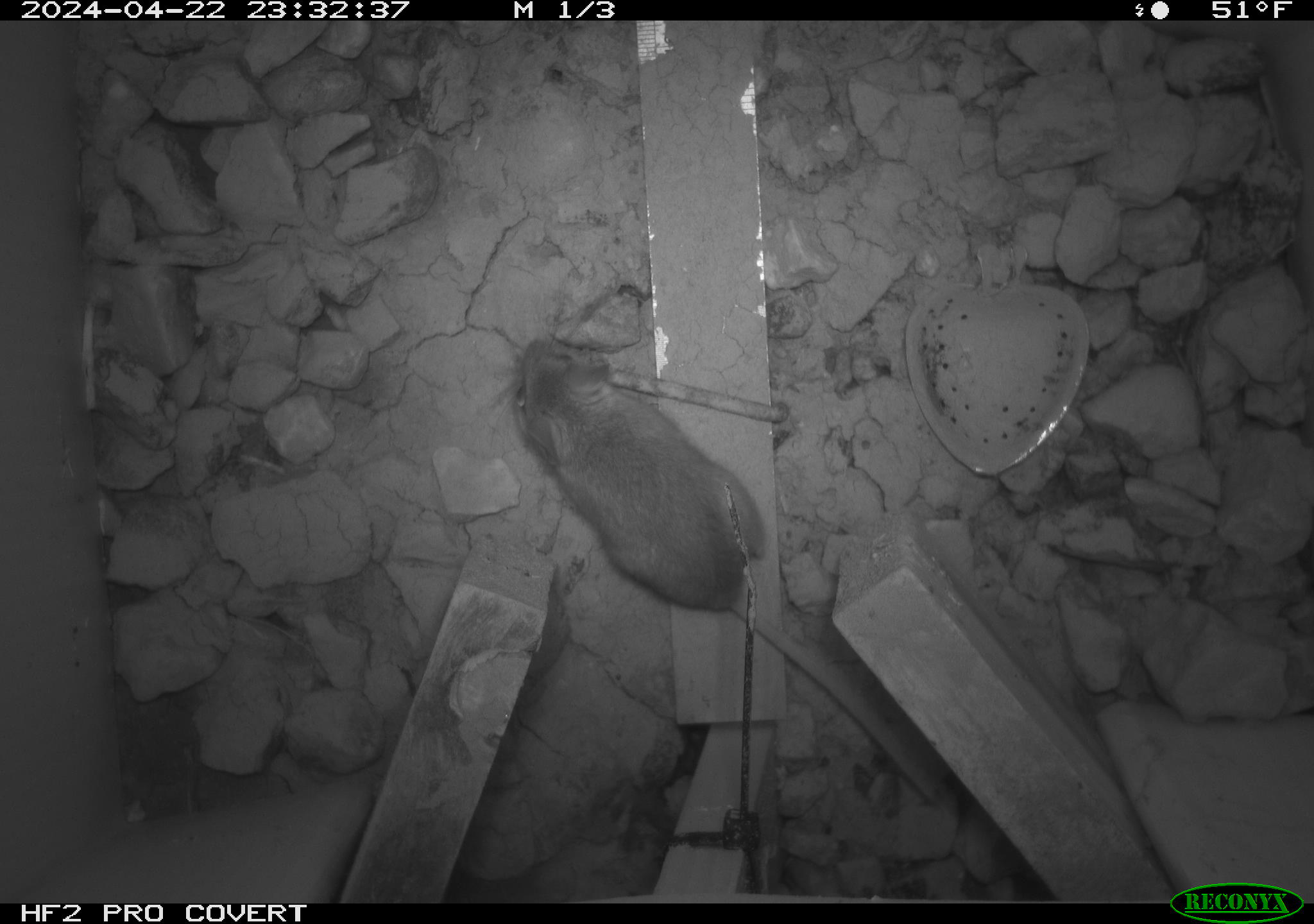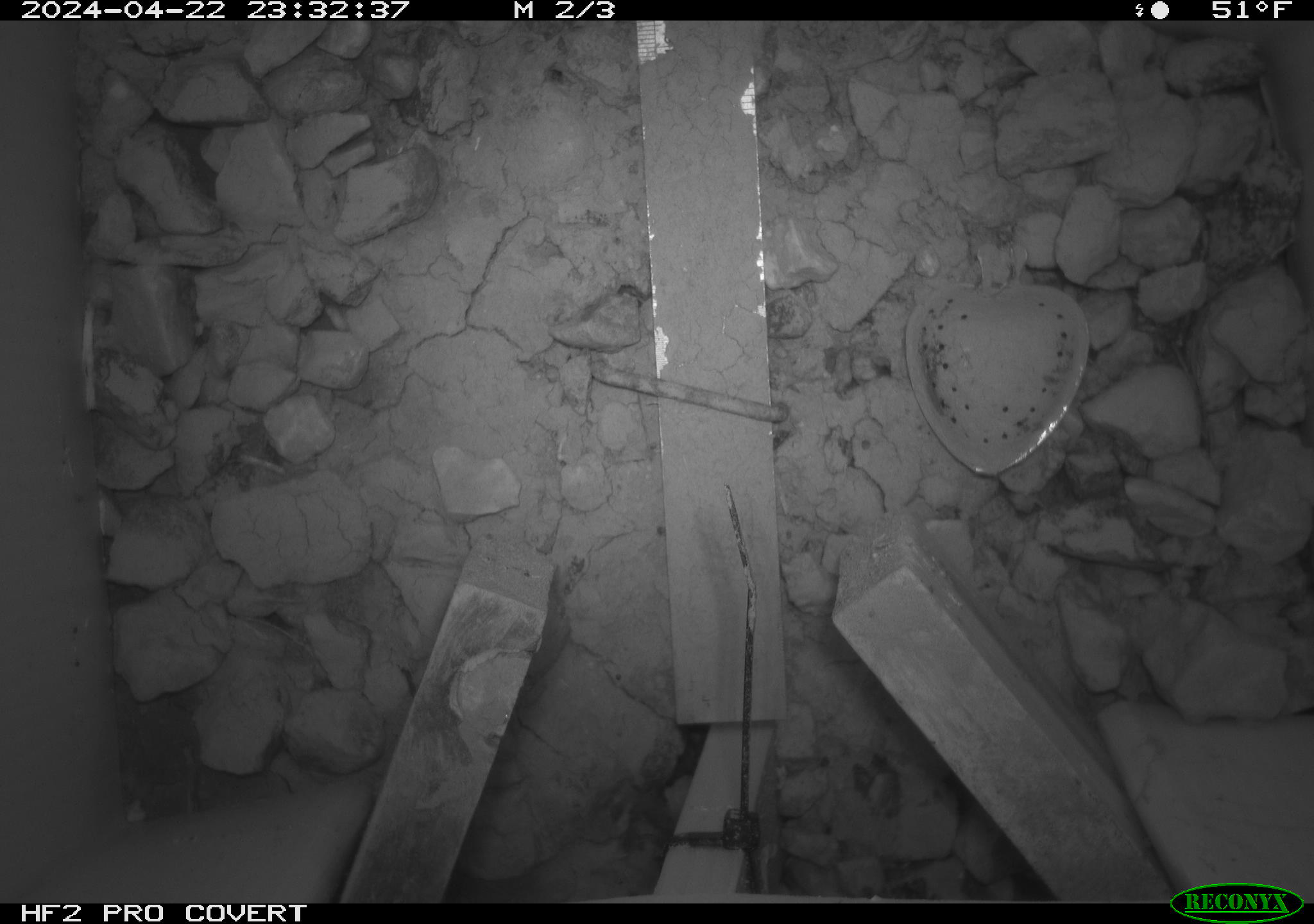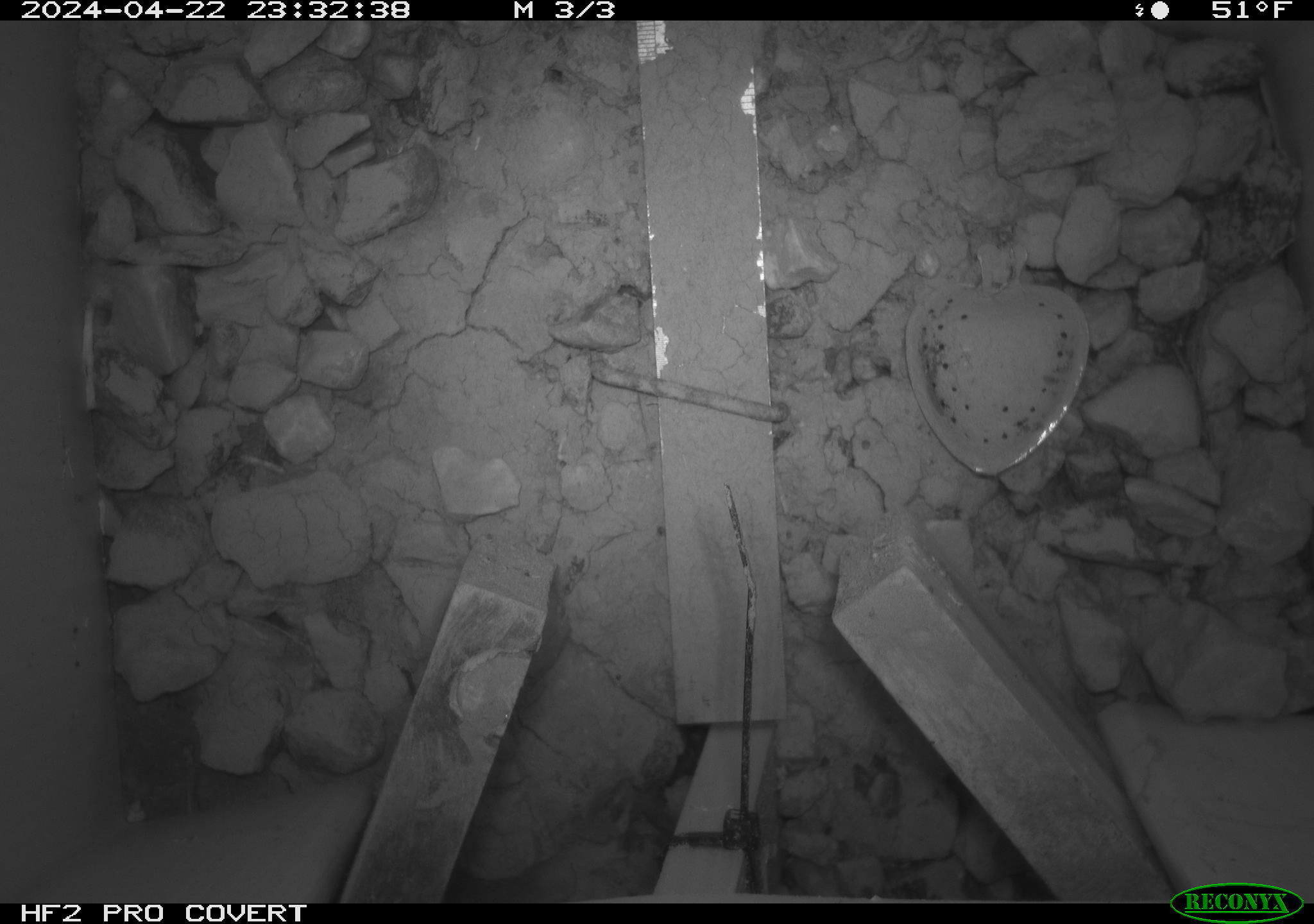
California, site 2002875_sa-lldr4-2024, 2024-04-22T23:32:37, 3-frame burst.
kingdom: Animalia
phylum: Chordata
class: Mammalia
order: Rodentia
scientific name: Rodentia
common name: mouse species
Mouse species (Rodentia).